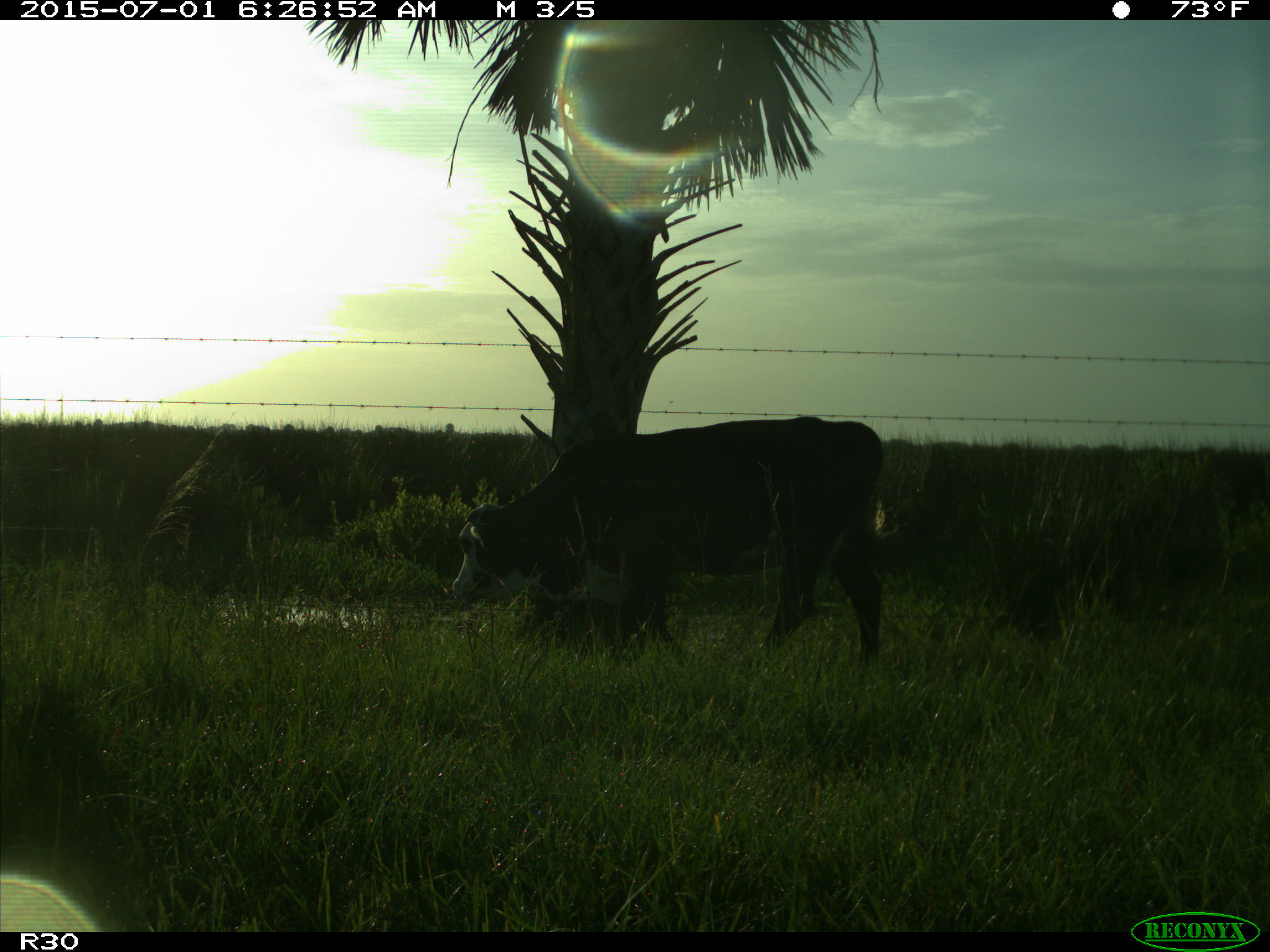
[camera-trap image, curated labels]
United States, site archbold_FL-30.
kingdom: Animalia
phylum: Chordata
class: Mammalia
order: Artiodactyla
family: Bovidae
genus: Bos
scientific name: Bos taurus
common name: domestic cow